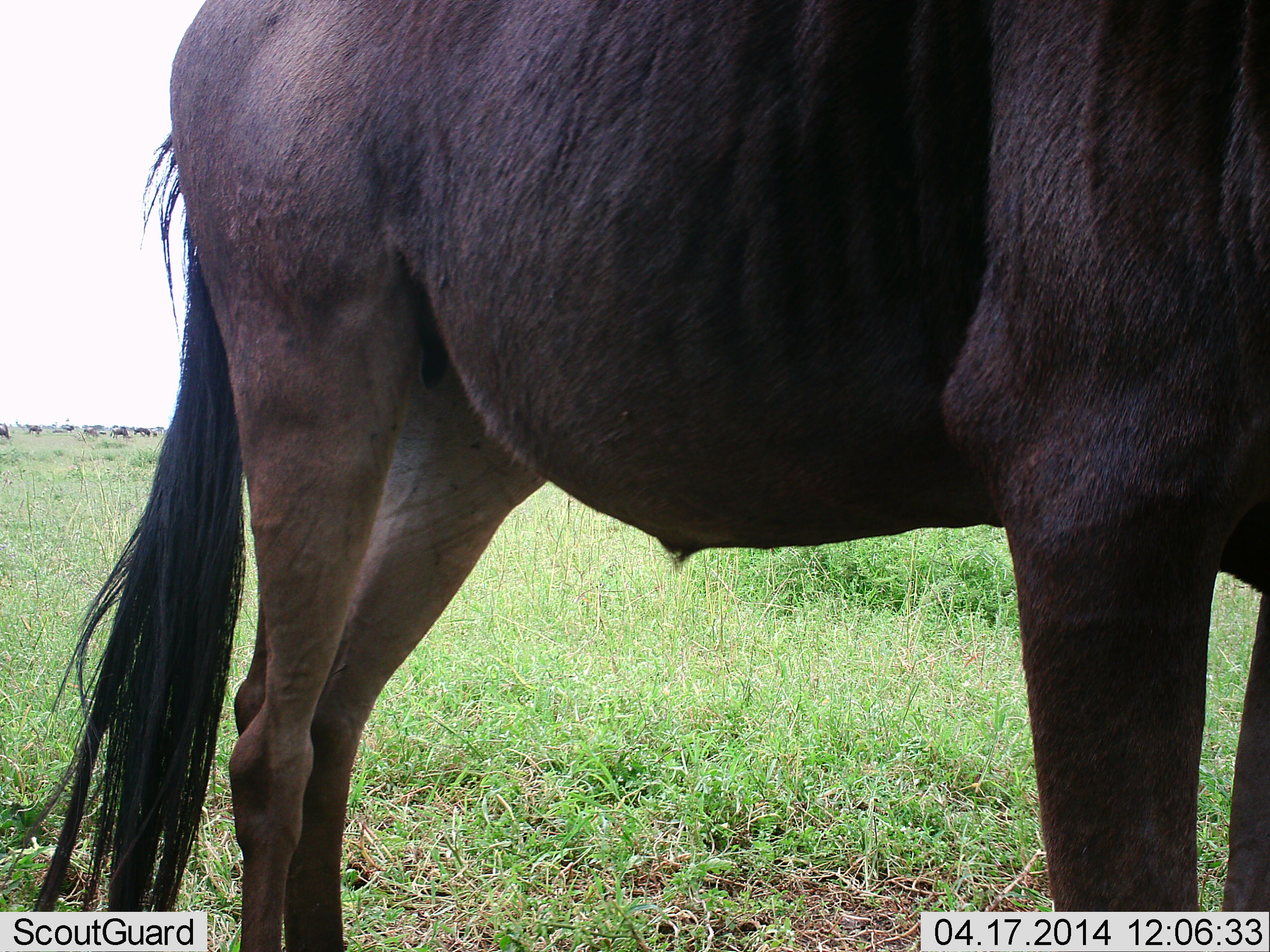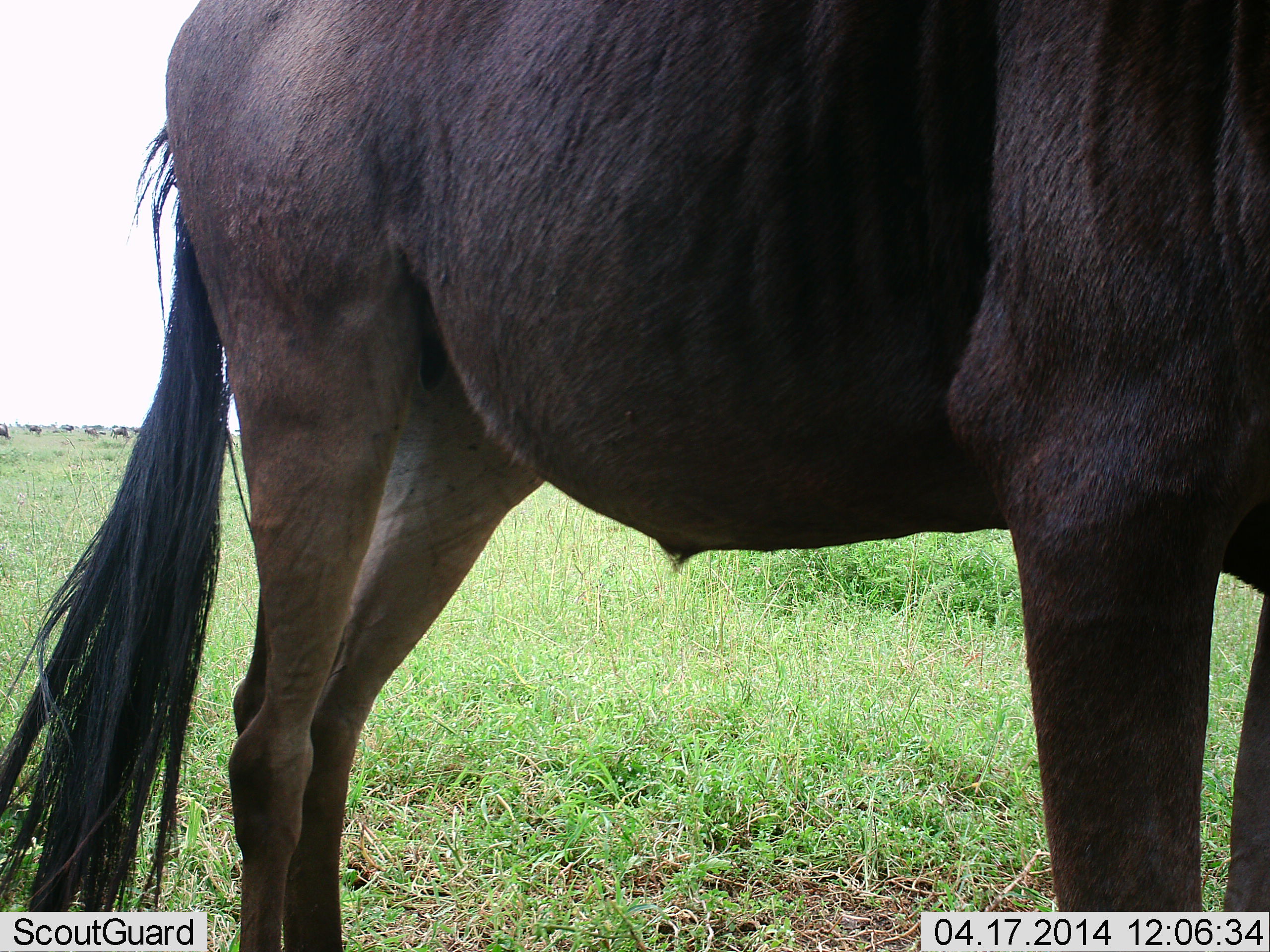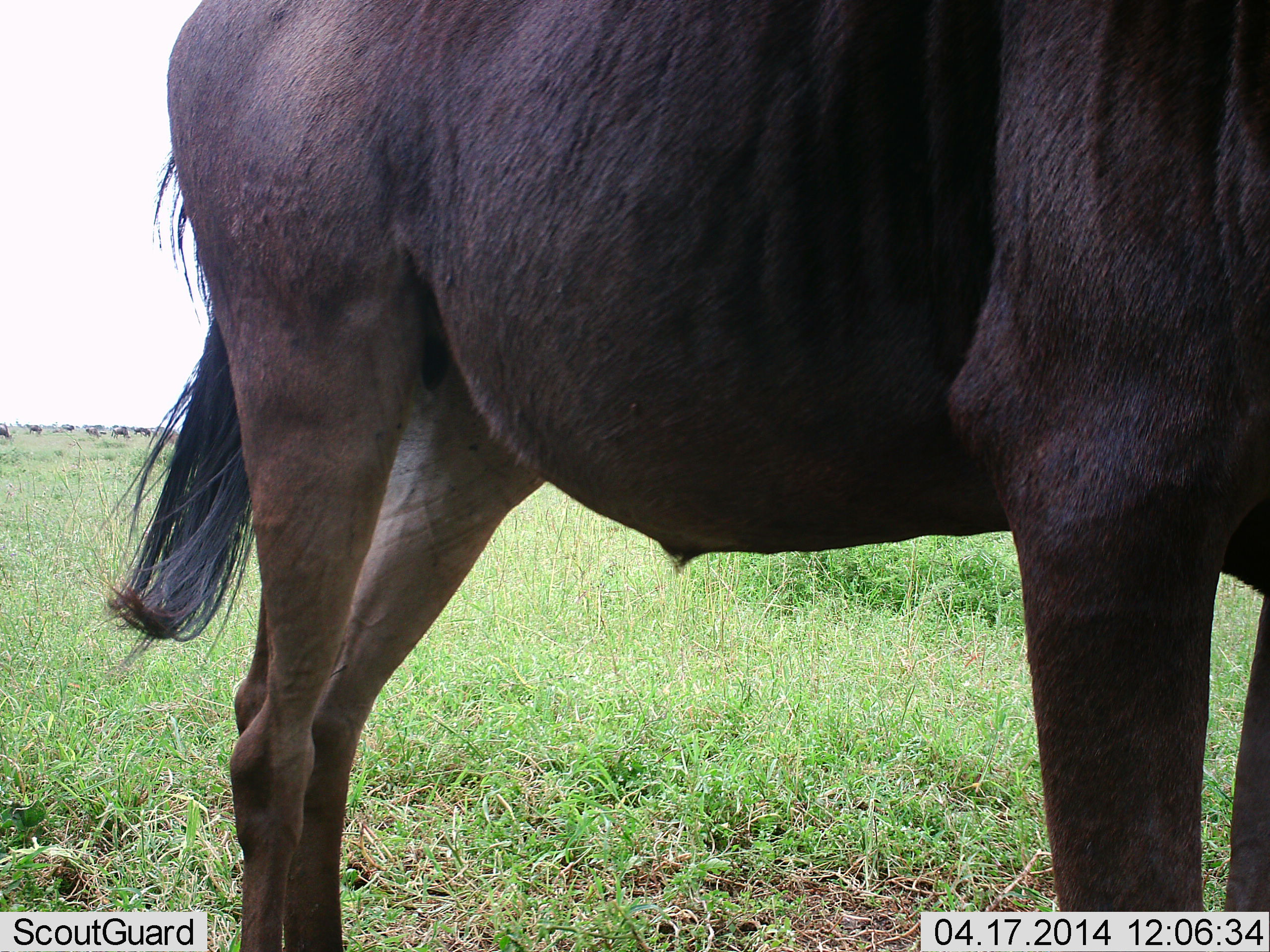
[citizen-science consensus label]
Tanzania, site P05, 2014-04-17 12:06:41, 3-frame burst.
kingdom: Animalia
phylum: Chordata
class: Mammalia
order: Artiodactyla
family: Bovidae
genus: Connochaetes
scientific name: Connochaetes taurinus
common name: blue wildebeest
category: wildebeest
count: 1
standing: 95%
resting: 3%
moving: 3%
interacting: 0%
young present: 0%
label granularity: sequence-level